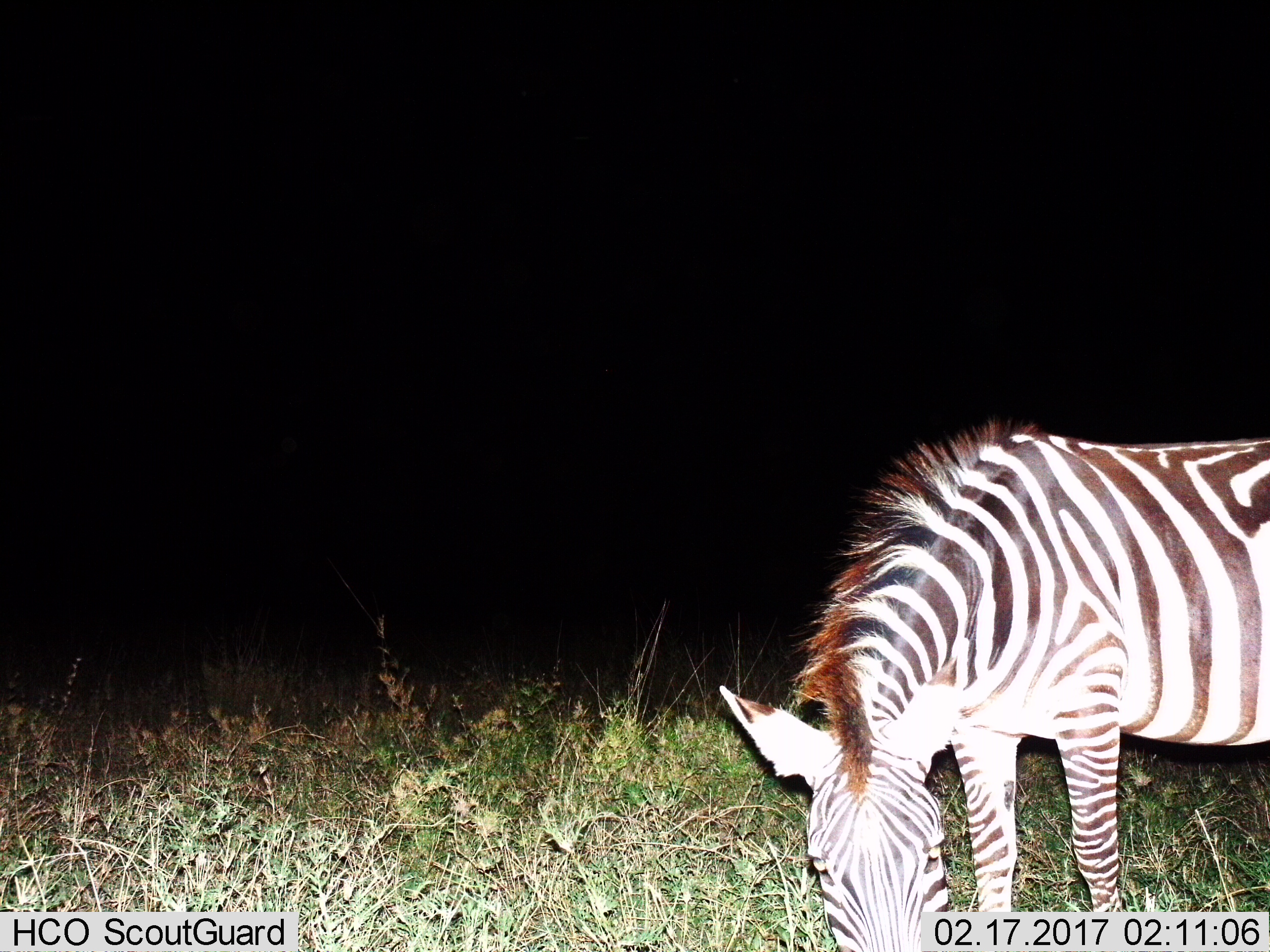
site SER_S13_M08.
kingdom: Animalia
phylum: Chordata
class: Mammalia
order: Perissodactyla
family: Equidae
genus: Equus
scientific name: Equus quagga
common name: plains zebra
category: zebraplains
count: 1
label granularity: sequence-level